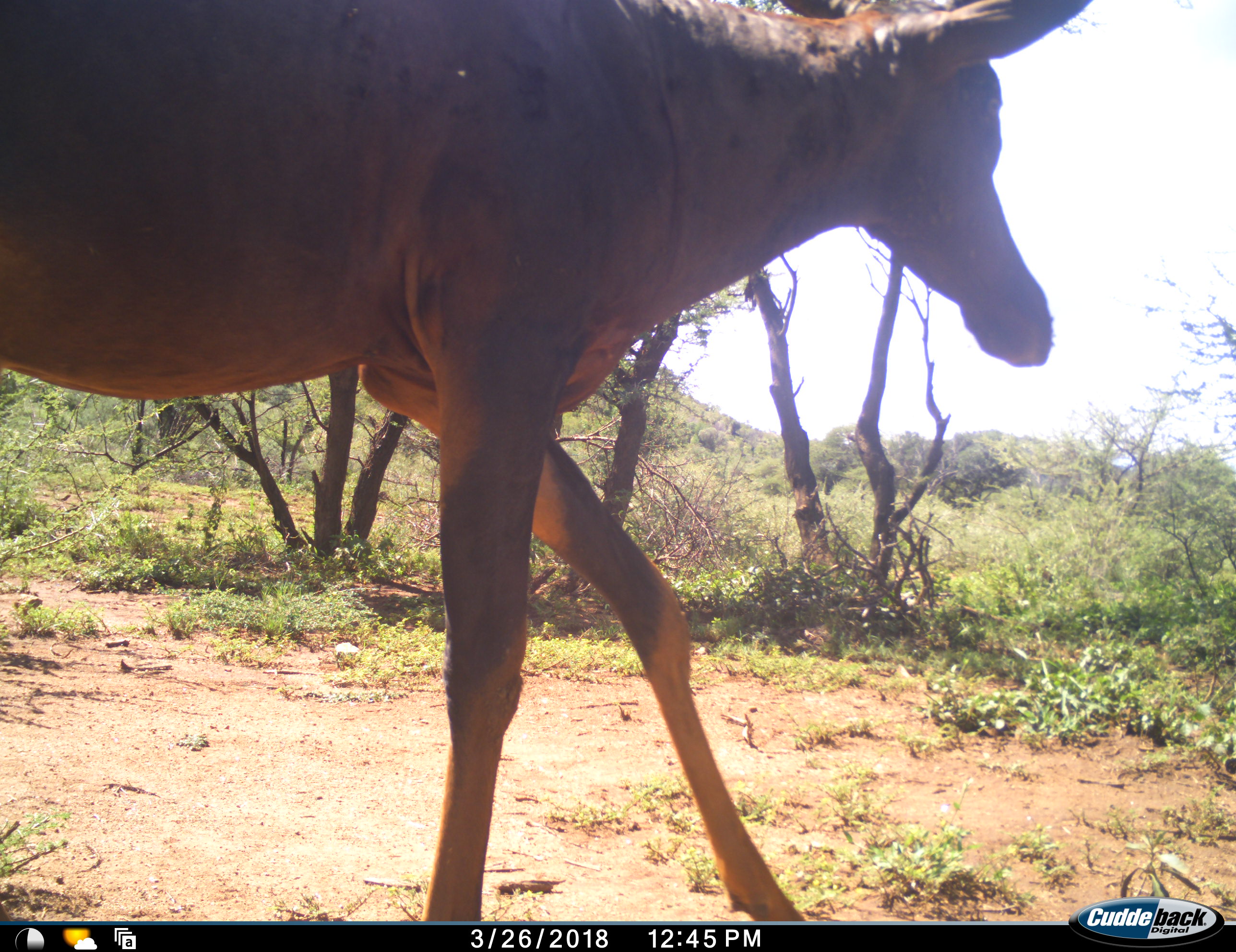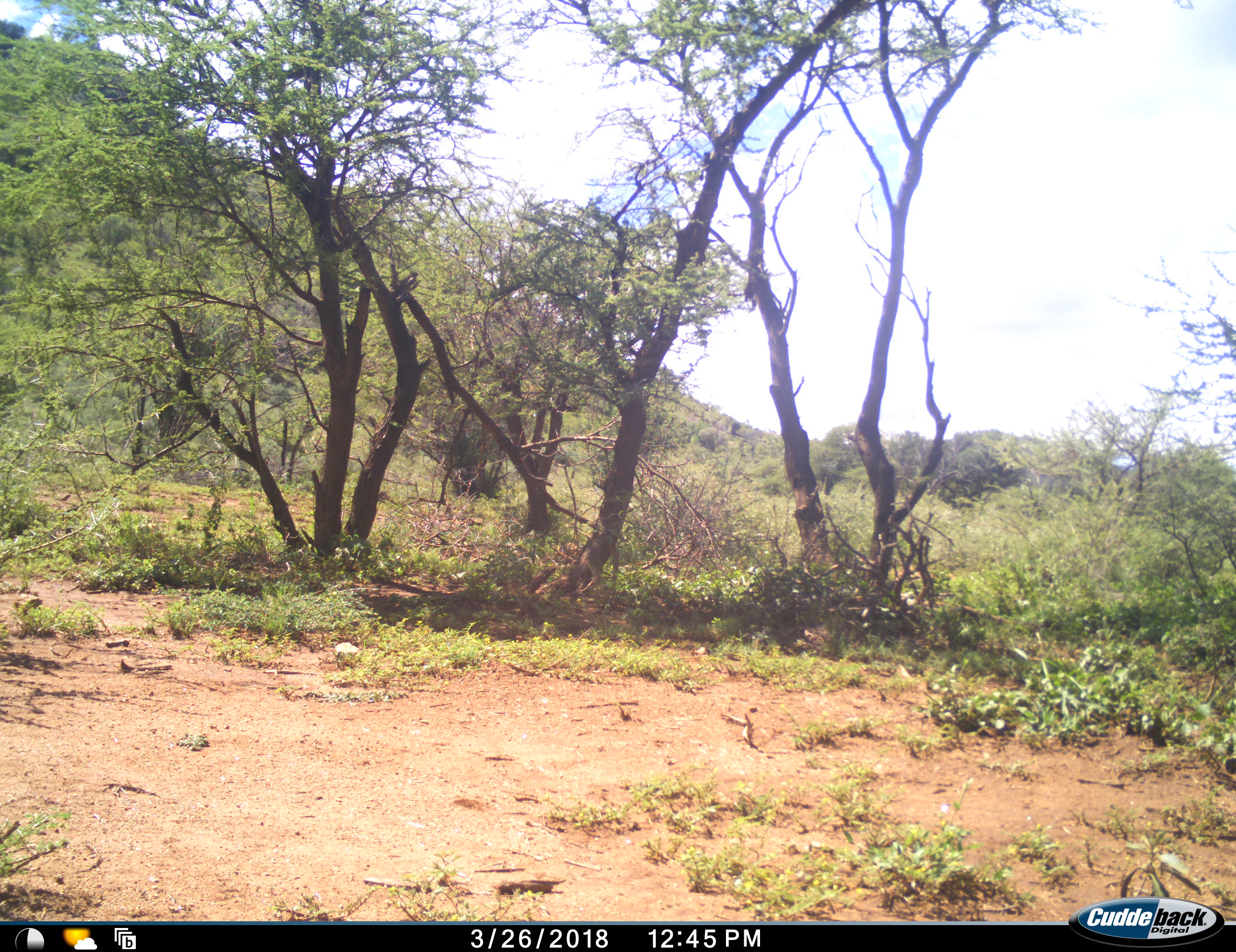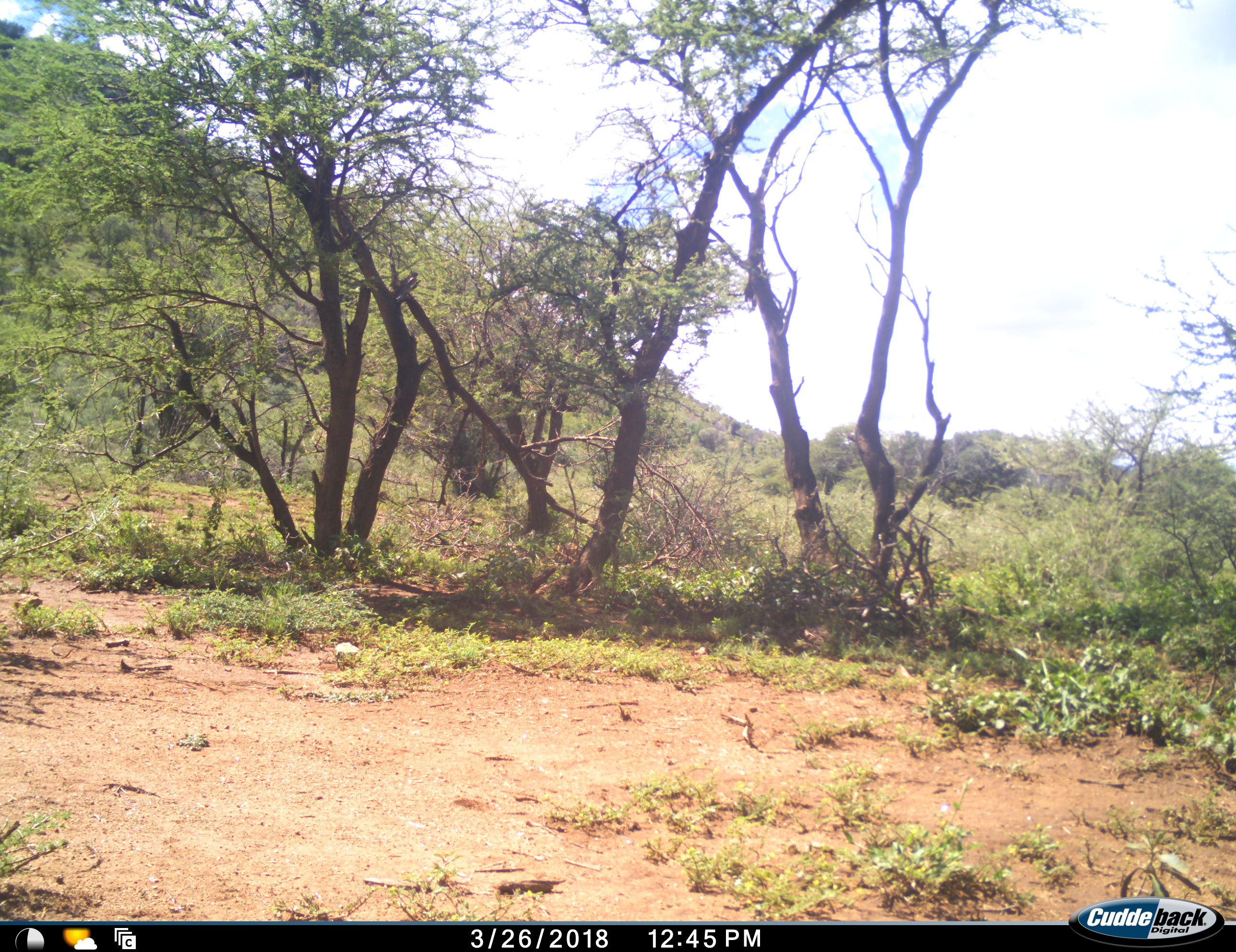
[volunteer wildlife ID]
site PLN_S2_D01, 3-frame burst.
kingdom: Animalia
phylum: Chordata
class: Mammalia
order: Artiodactyla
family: Bovidae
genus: Alcelaphus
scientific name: Alcelaphus buselaphus caama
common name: red hartebeest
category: hartebeestred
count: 1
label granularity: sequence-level